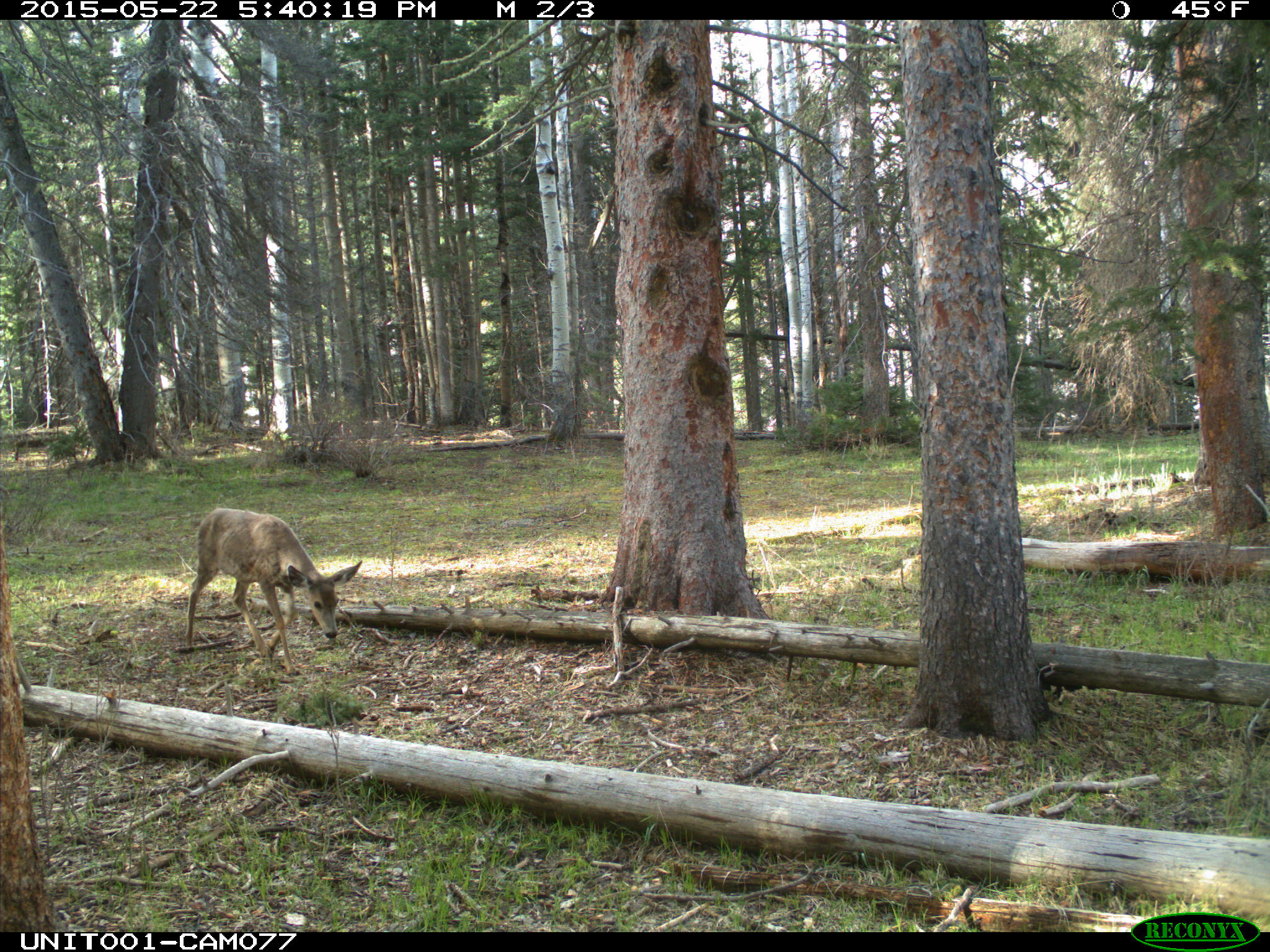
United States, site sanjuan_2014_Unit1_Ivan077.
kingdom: Animalia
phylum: Chordata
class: Mammalia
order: Artiodactyla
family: Cervidae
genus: Odocoileus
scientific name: Odocoileus hemionus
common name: mule deer